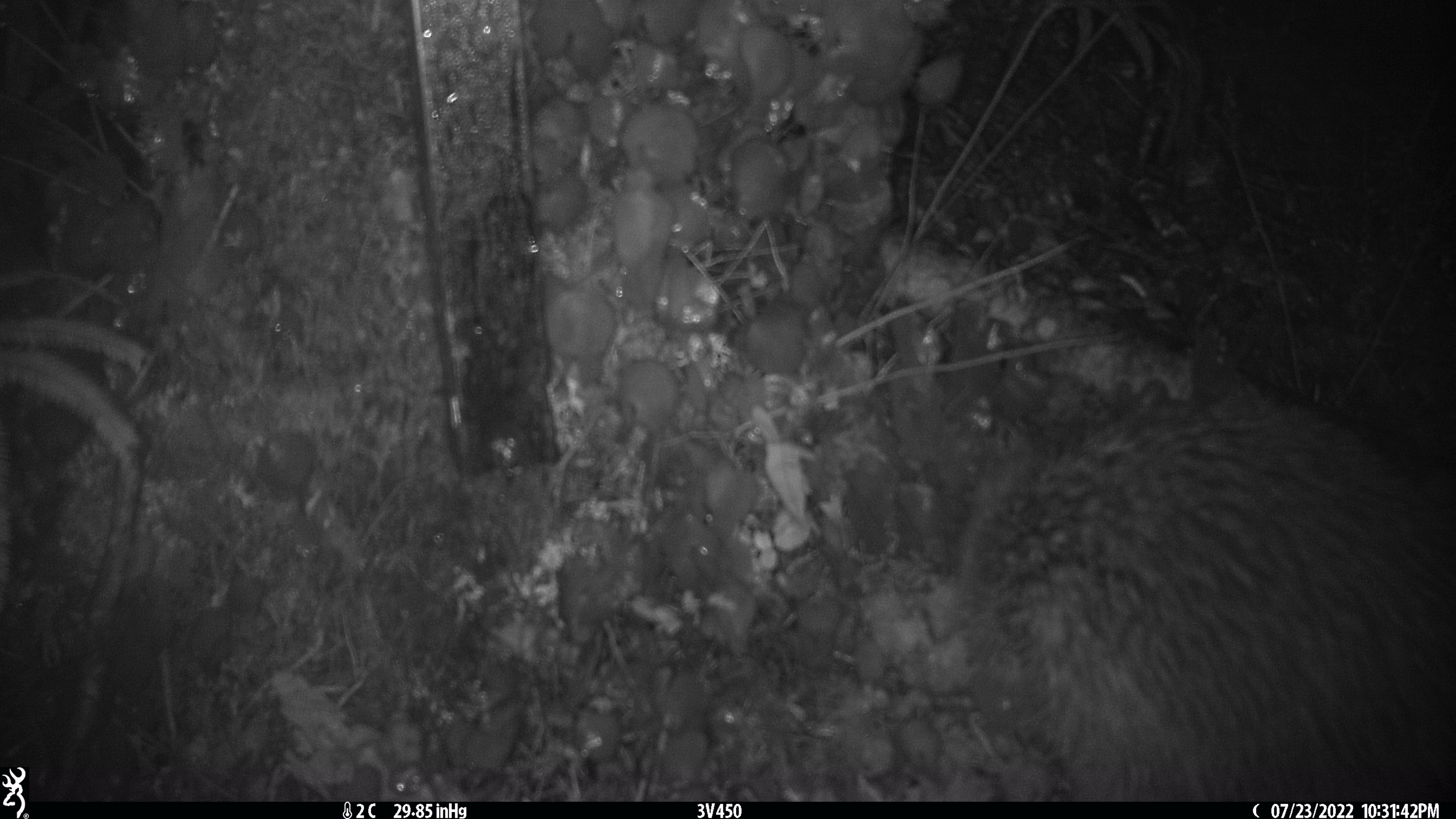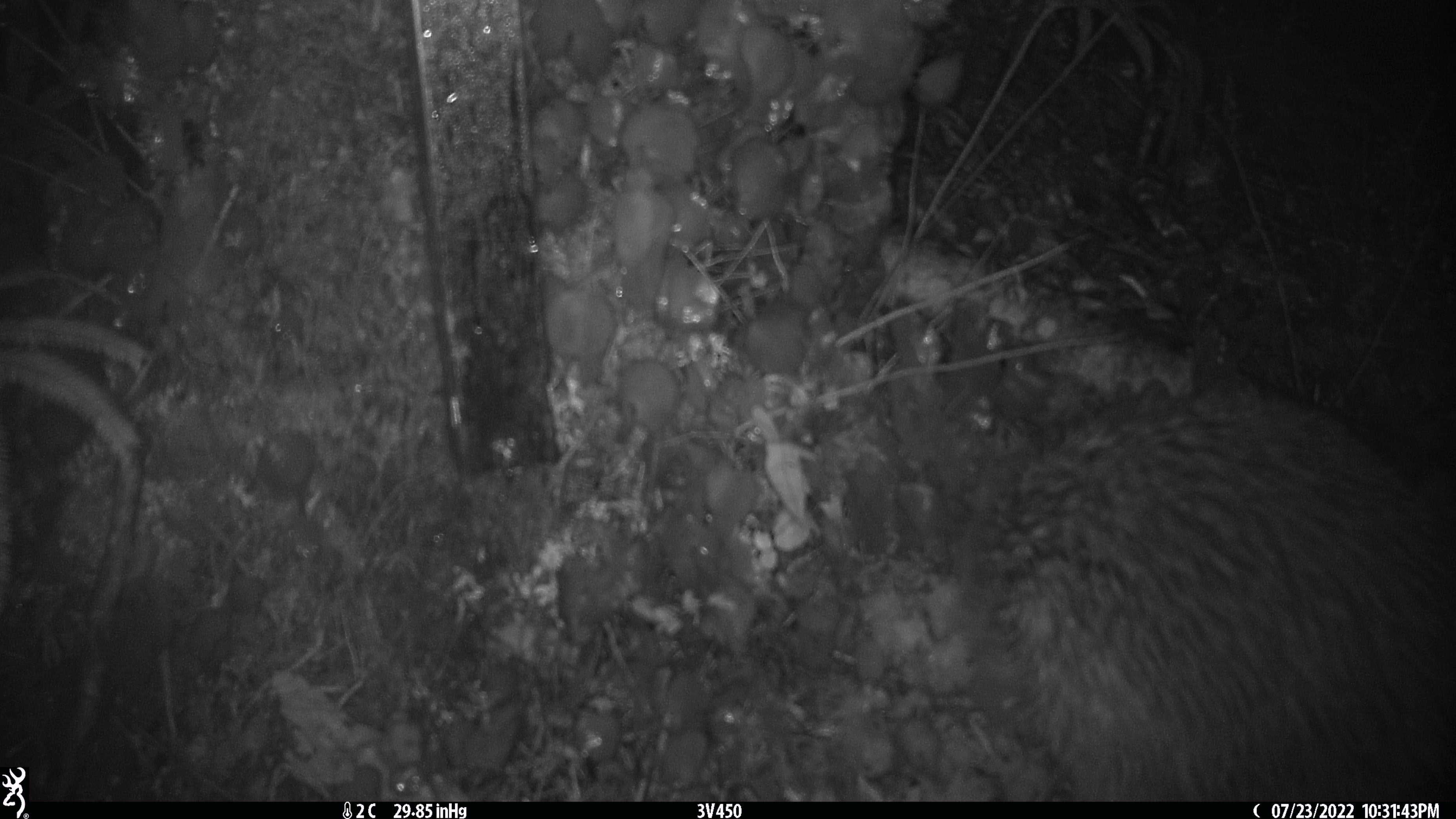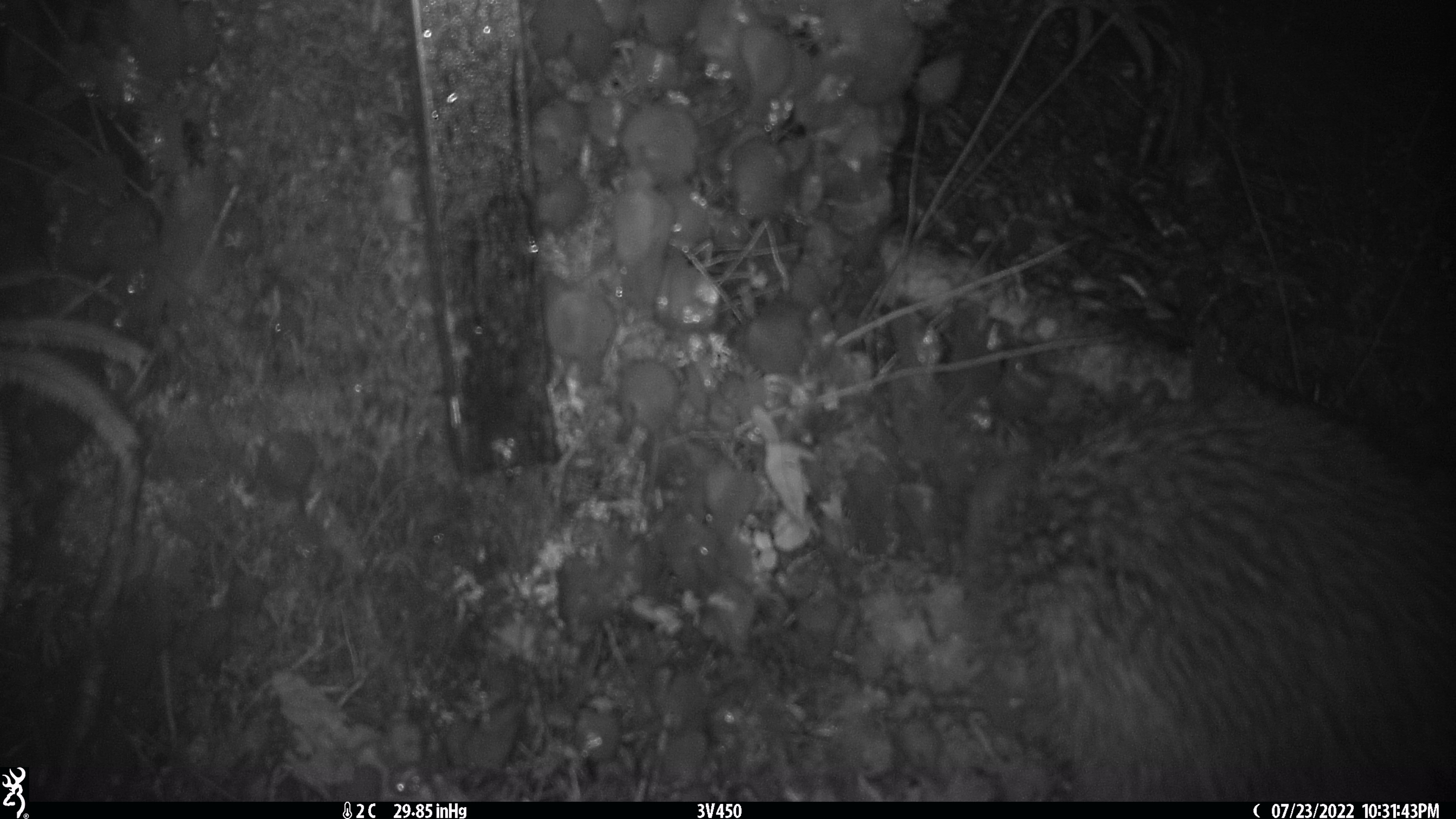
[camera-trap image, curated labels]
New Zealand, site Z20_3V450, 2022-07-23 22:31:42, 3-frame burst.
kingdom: Animalia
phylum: Chordata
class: Aves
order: Apterygiformes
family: Apterygidae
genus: Apteryx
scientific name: Apteryx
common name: kiwi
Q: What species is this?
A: Kiwi (Apteryx).